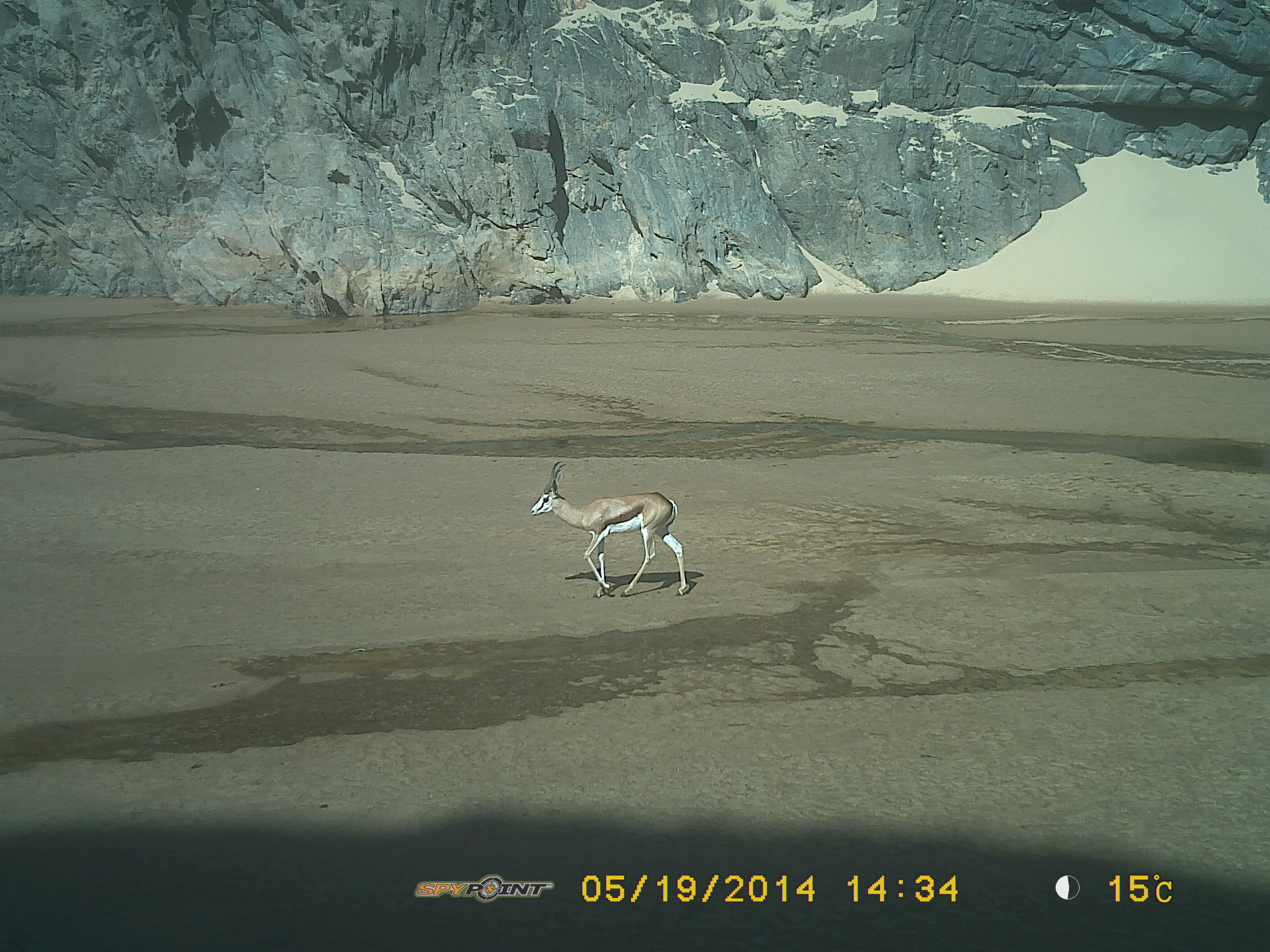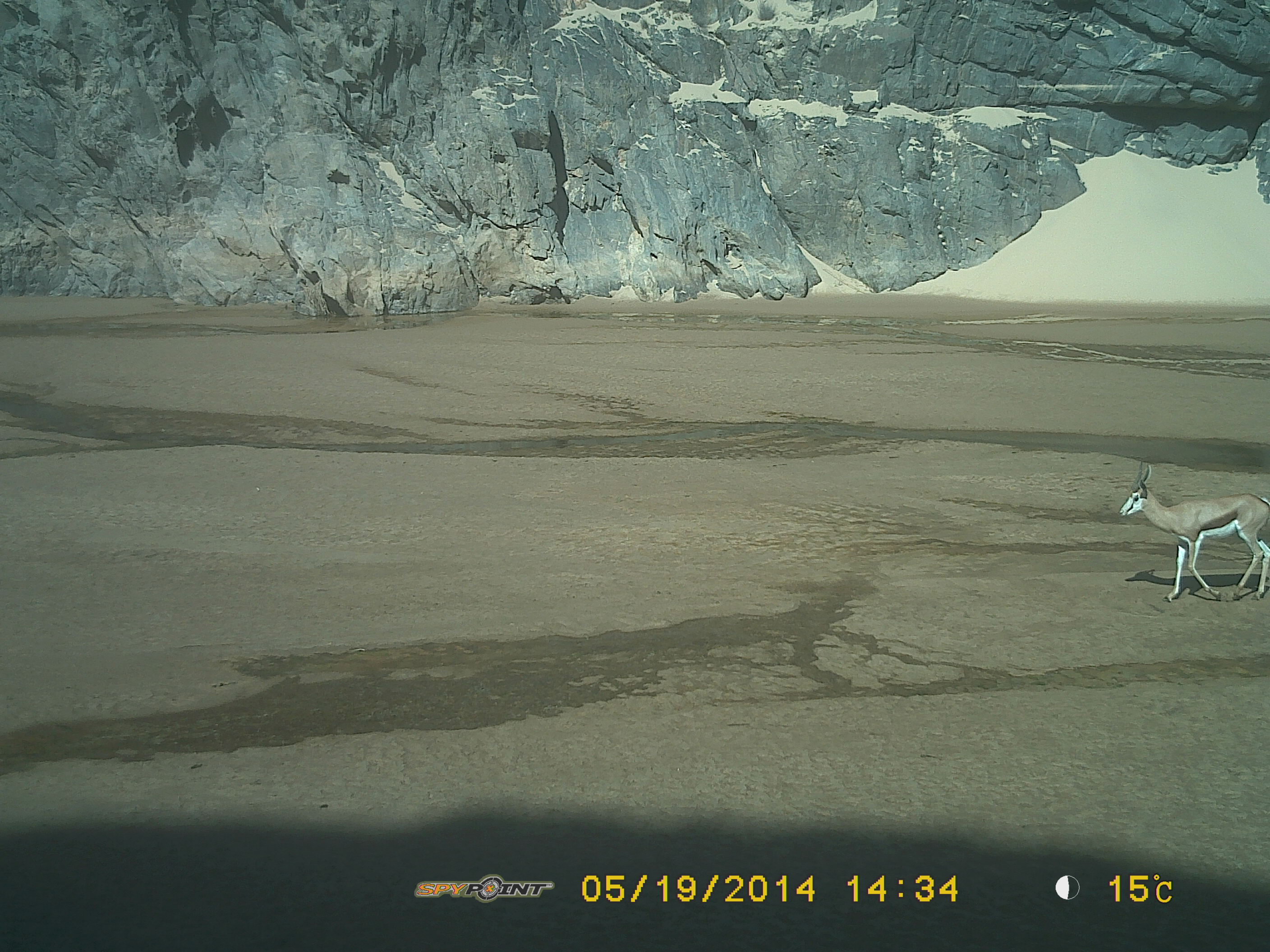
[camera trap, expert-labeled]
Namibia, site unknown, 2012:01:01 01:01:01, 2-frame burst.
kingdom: Animalia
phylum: Chordata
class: Mammalia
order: Artiodactyla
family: Bovidae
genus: Antidorcas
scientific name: Antidorcas marsupialis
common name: springbok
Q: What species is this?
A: Antidorcas marsupialis (springbok).